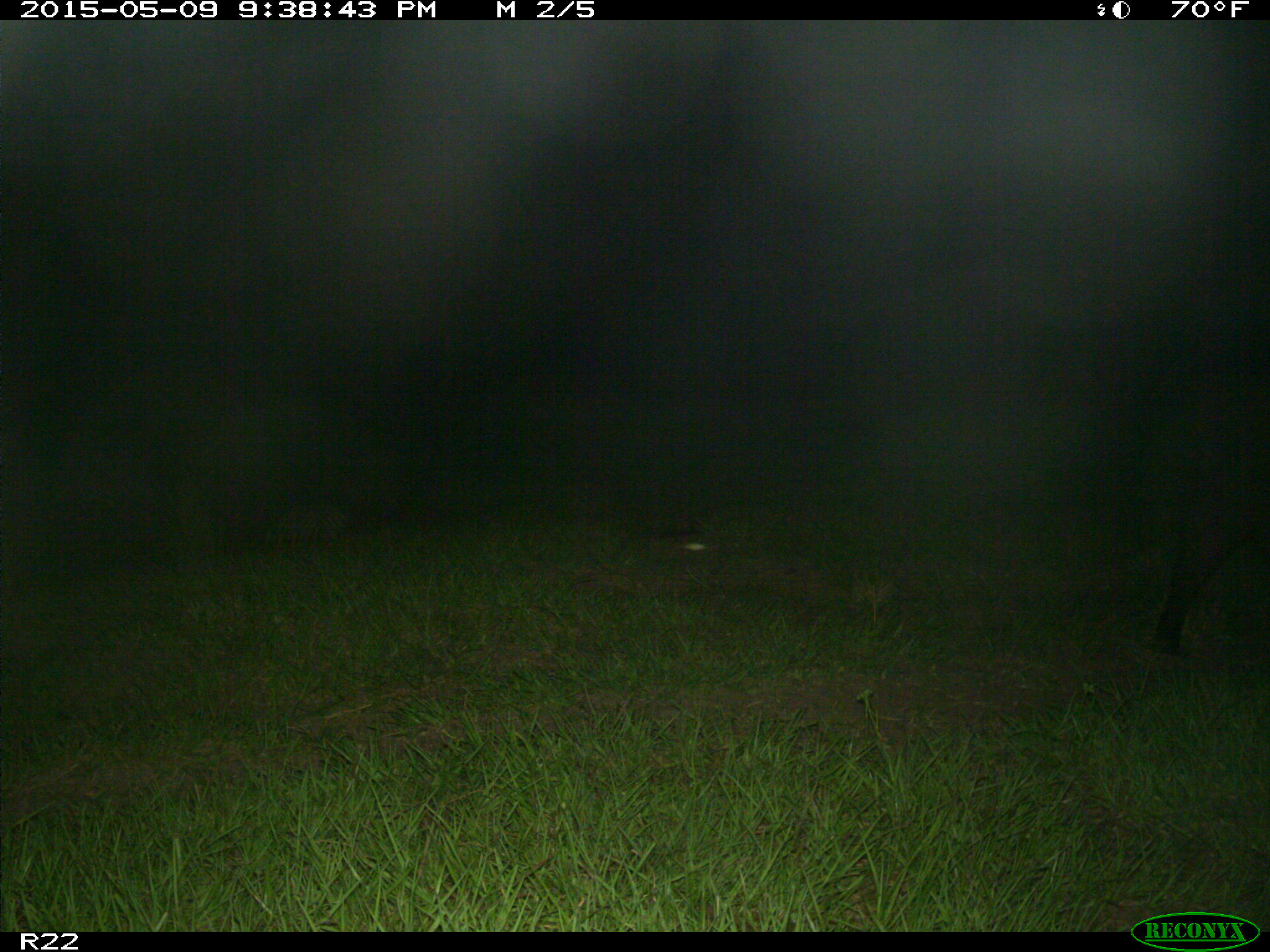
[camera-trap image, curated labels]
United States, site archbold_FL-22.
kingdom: Animalia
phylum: Chordata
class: Mammalia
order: Artiodactyla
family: Bovidae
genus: Bos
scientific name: Bos taurus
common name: domestic cow